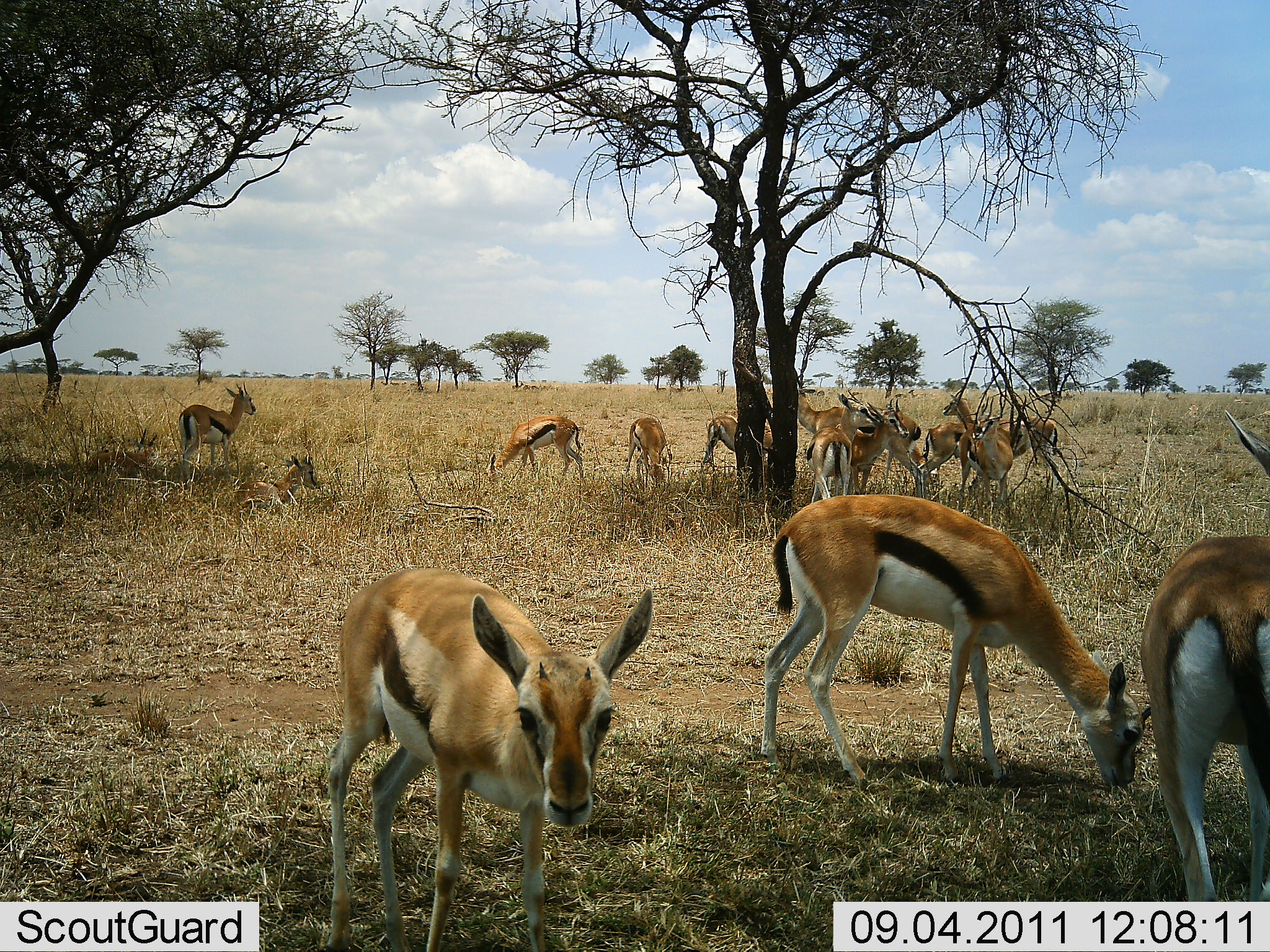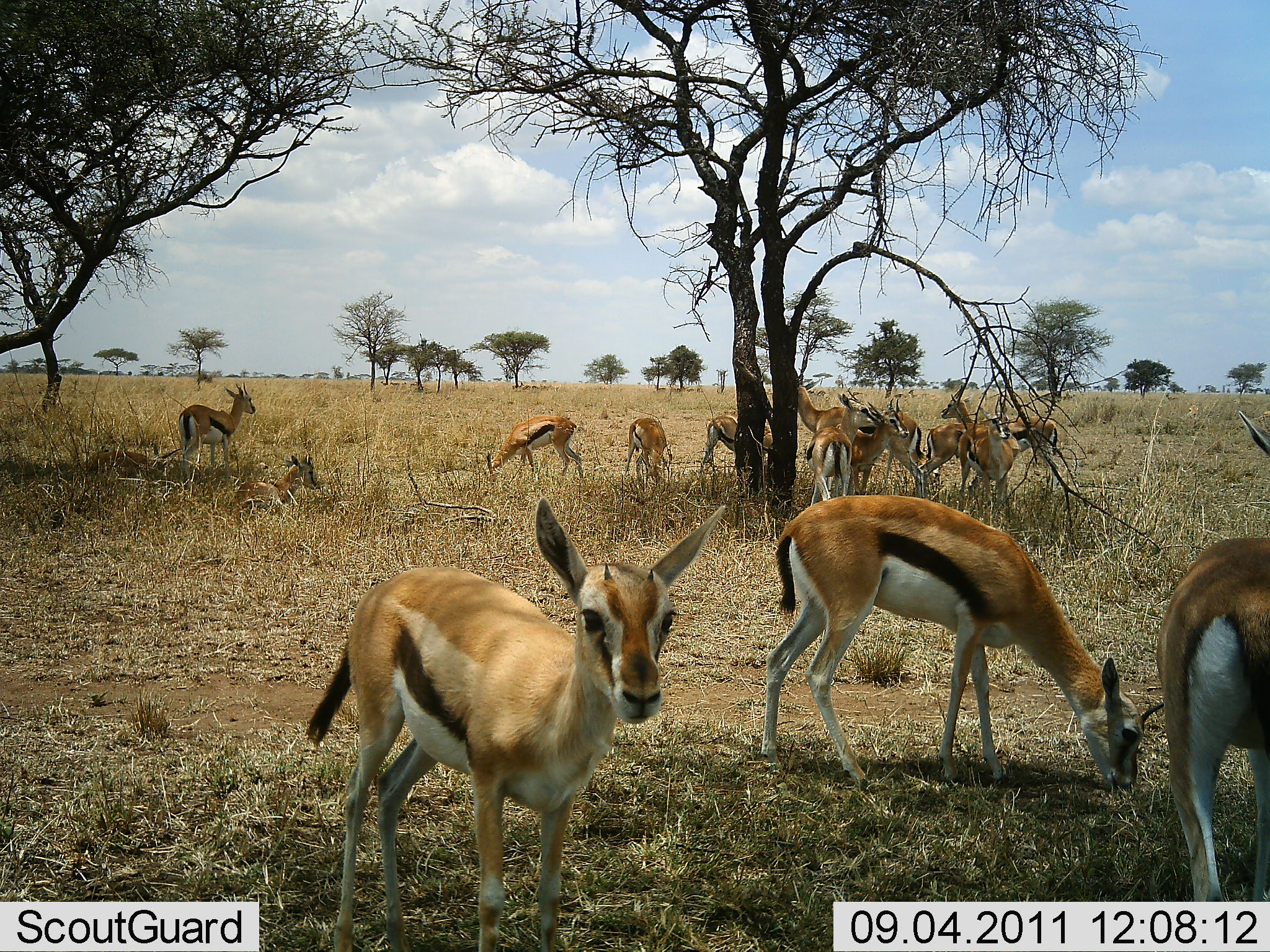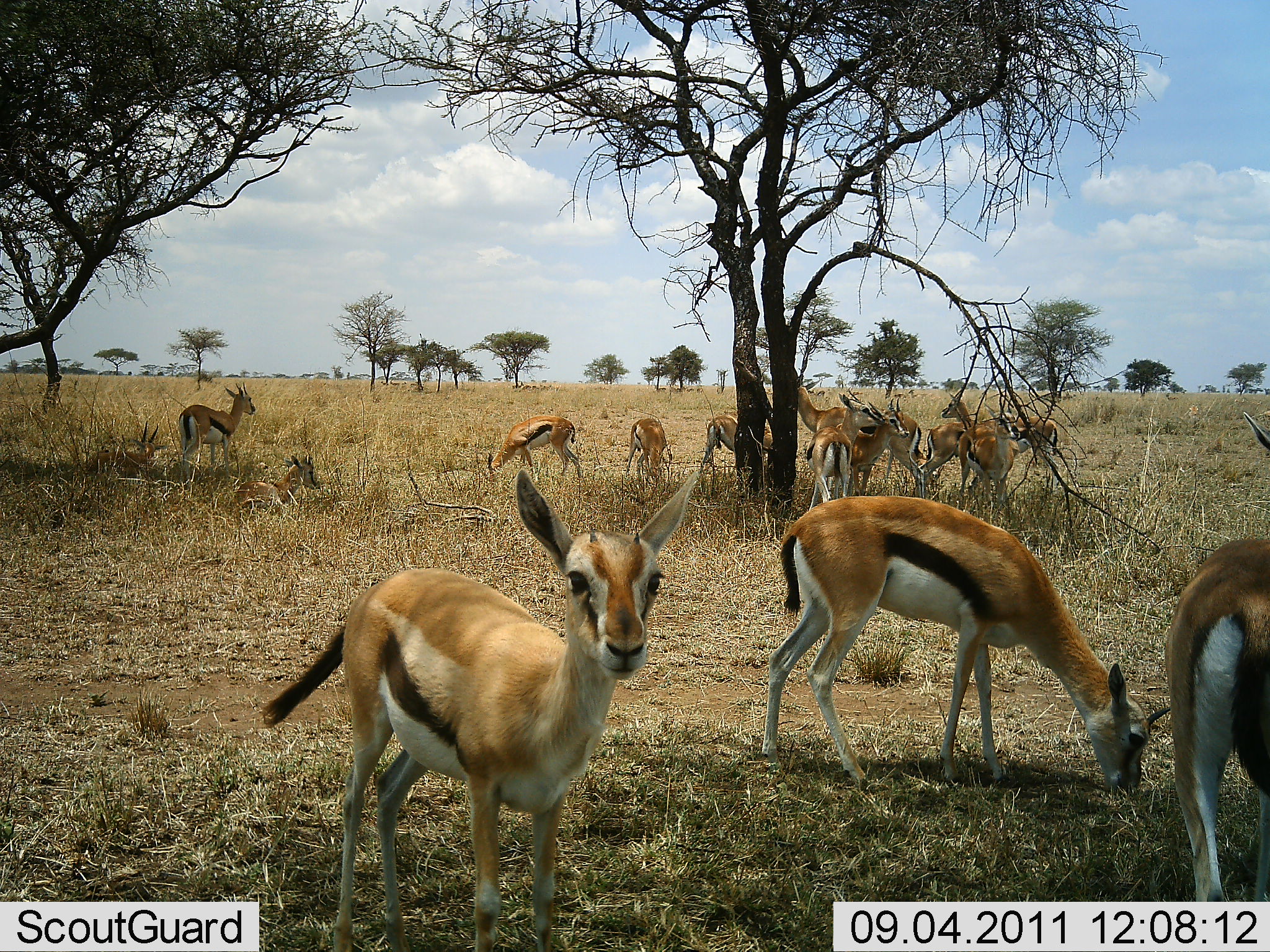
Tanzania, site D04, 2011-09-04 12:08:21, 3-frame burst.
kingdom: Animalia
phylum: Chordata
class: Mammalia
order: Artiodactyla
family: Bovidae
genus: Eudorcas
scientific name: Eudorcas thomsonii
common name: thomson's gazelle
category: gazellethomsons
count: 11-50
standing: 77%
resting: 46%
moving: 15%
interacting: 8%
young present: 31%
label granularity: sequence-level